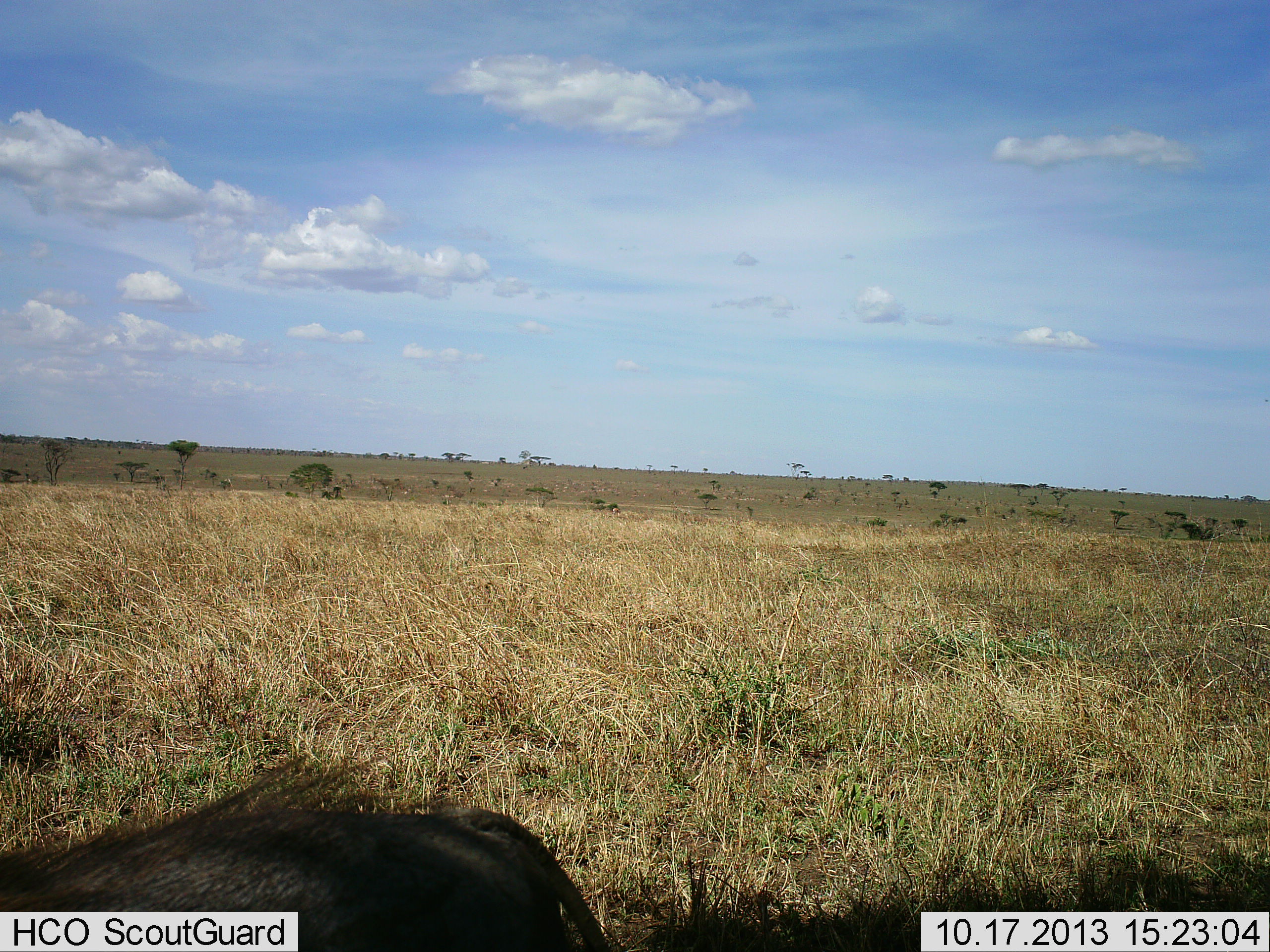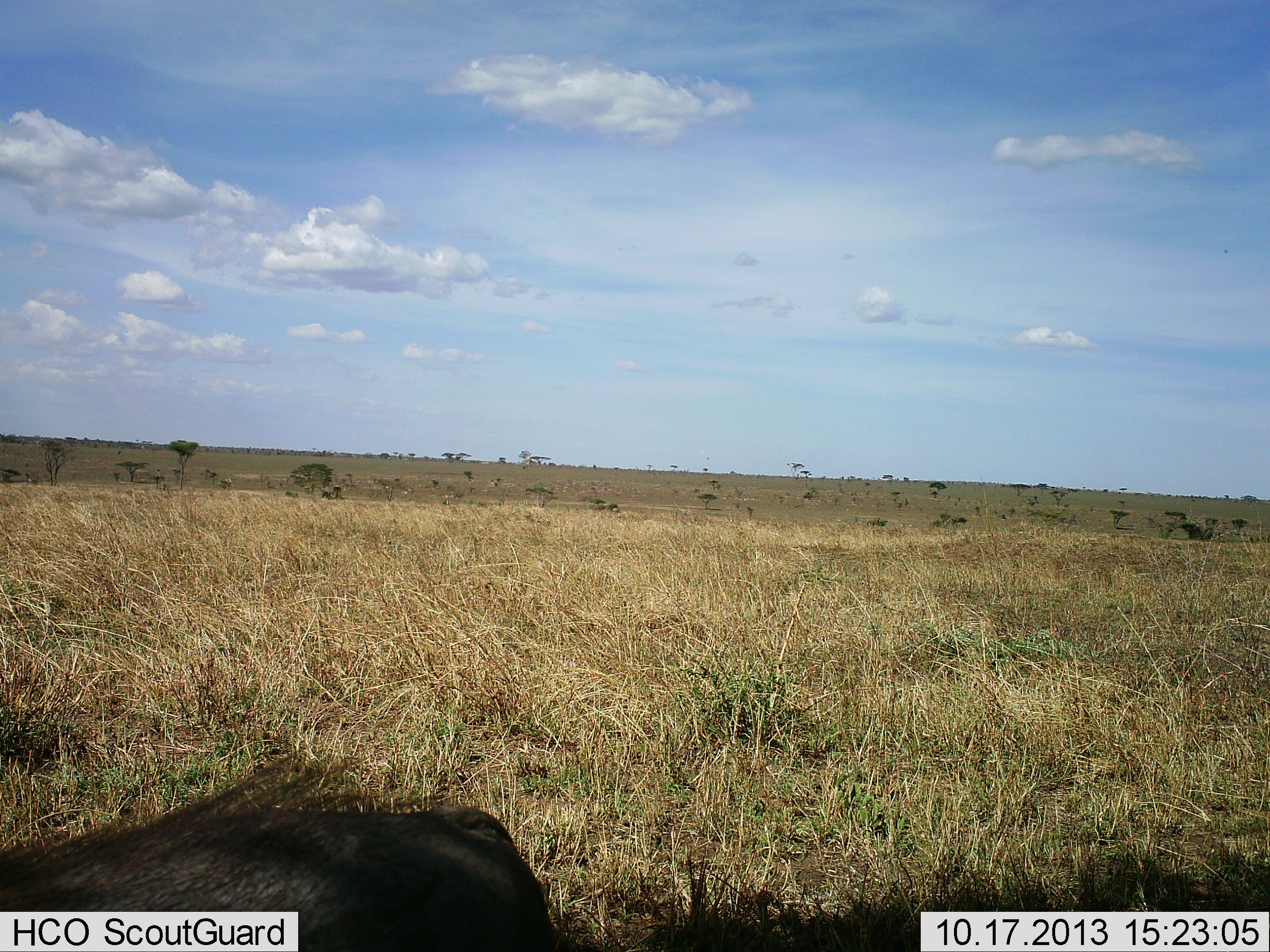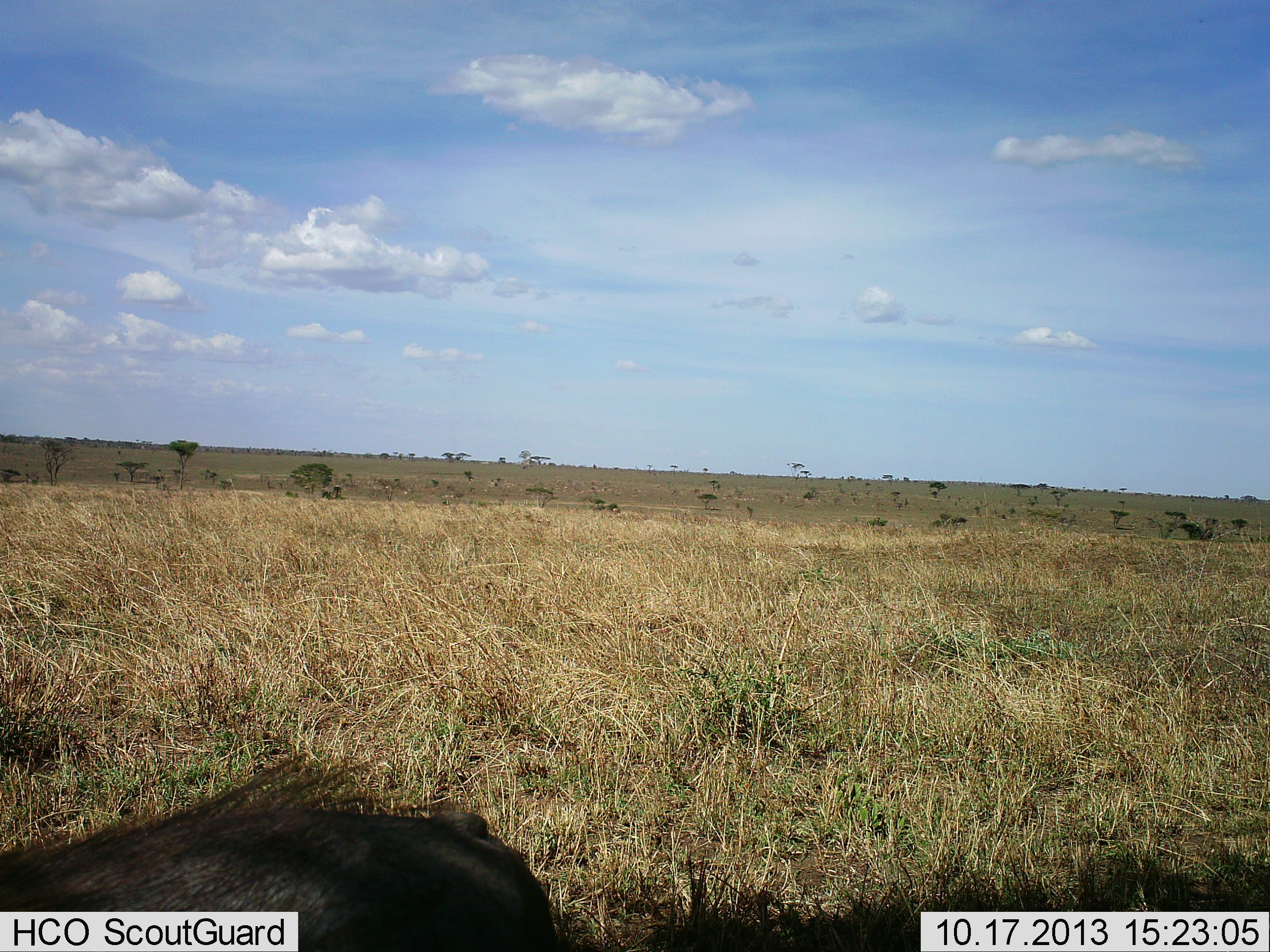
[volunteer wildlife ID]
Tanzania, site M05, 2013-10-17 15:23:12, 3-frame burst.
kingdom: Animalia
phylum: Chordata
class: Mammalia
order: Artiodactyla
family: Bovidae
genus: Connochaetes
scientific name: Connochaetes taurinus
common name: blue wildebeest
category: wildebeest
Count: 1.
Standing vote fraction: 43%.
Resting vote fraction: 43%.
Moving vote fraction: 14%.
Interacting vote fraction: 0%.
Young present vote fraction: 0%.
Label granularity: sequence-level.